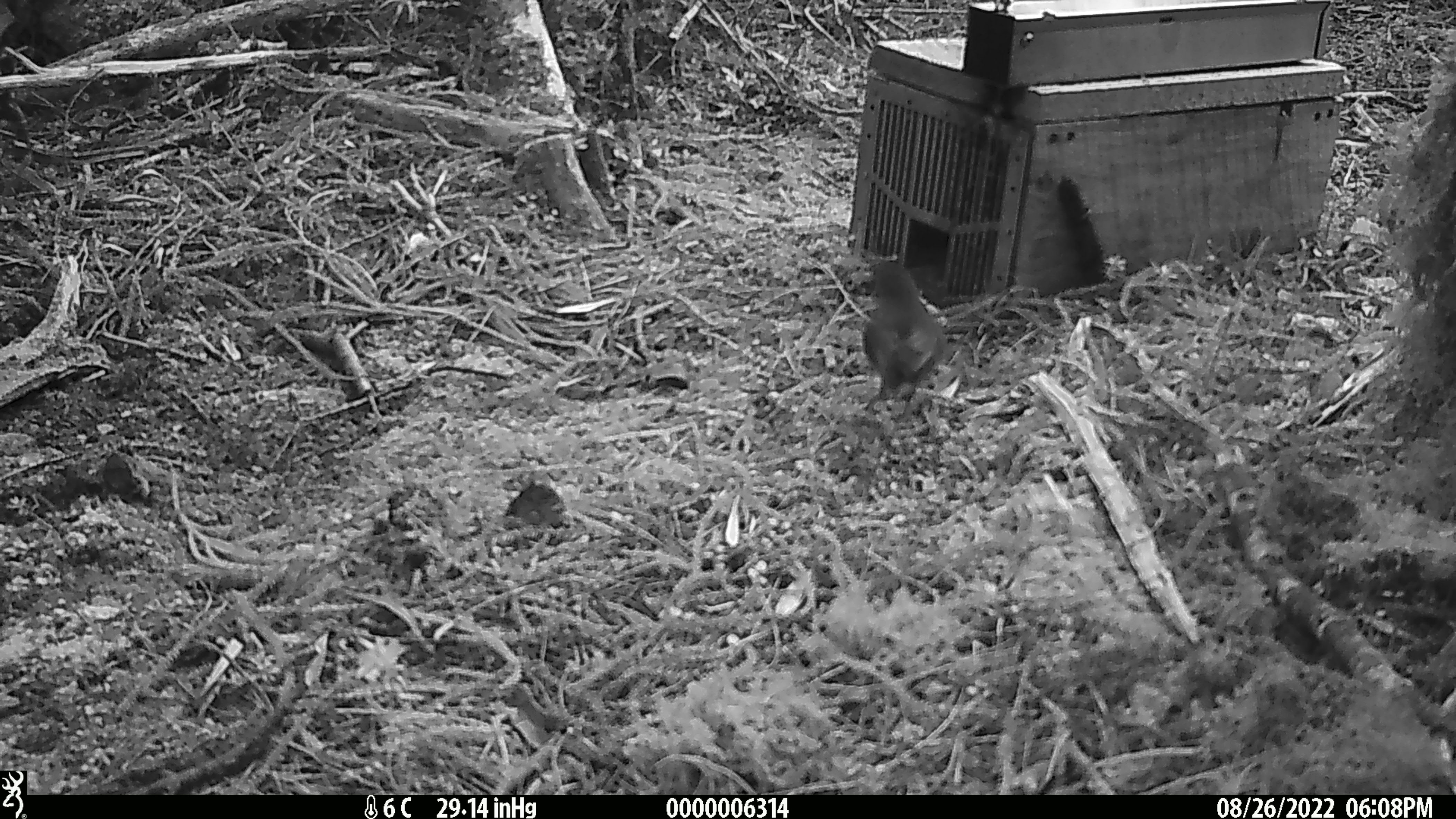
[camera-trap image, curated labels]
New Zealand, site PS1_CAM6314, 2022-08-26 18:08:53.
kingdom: Animalia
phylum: Chordata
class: Aves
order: Passeriformes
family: Petroicidae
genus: Petroica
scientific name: Petroica australis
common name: new zealand robin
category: robin